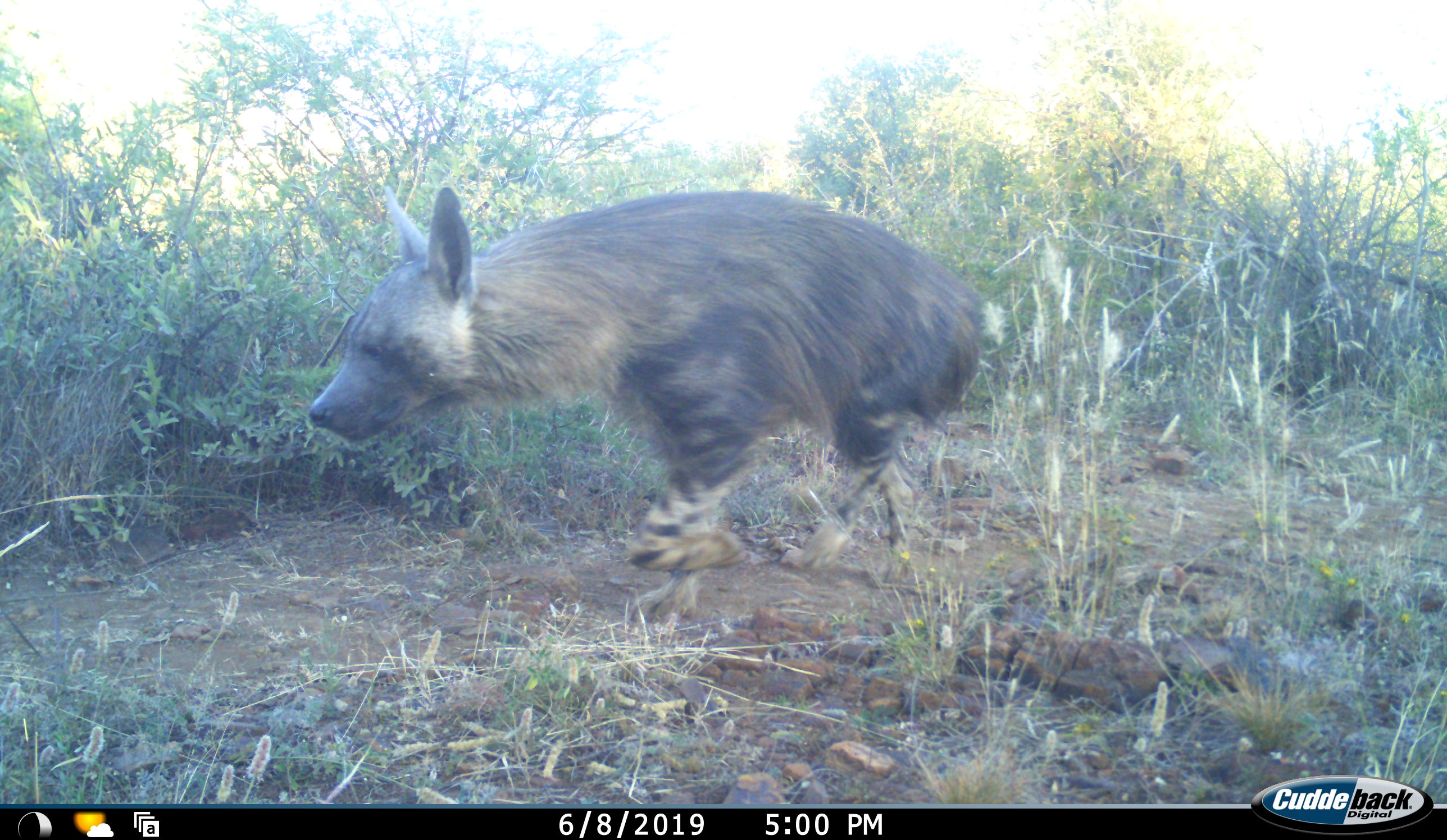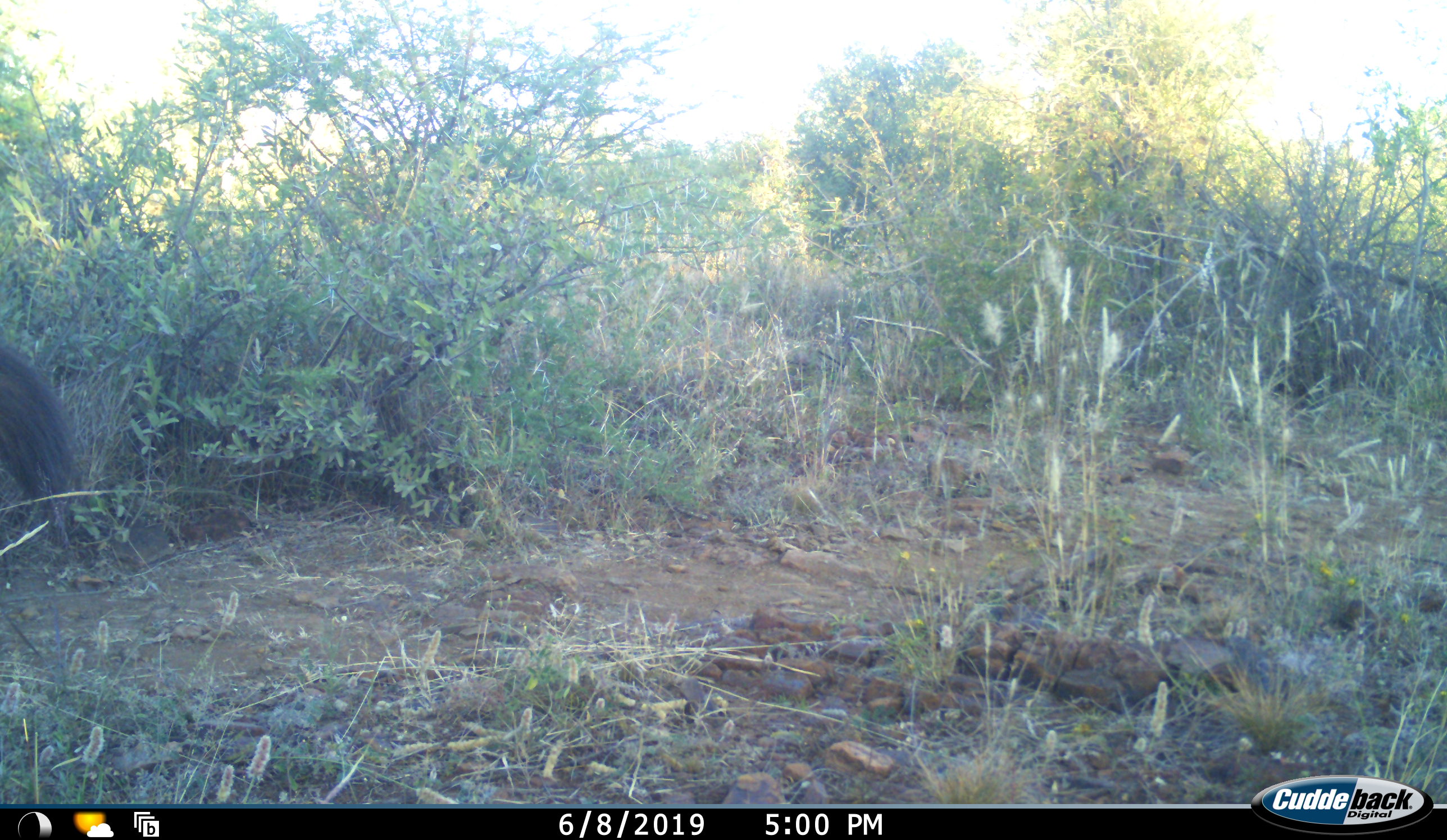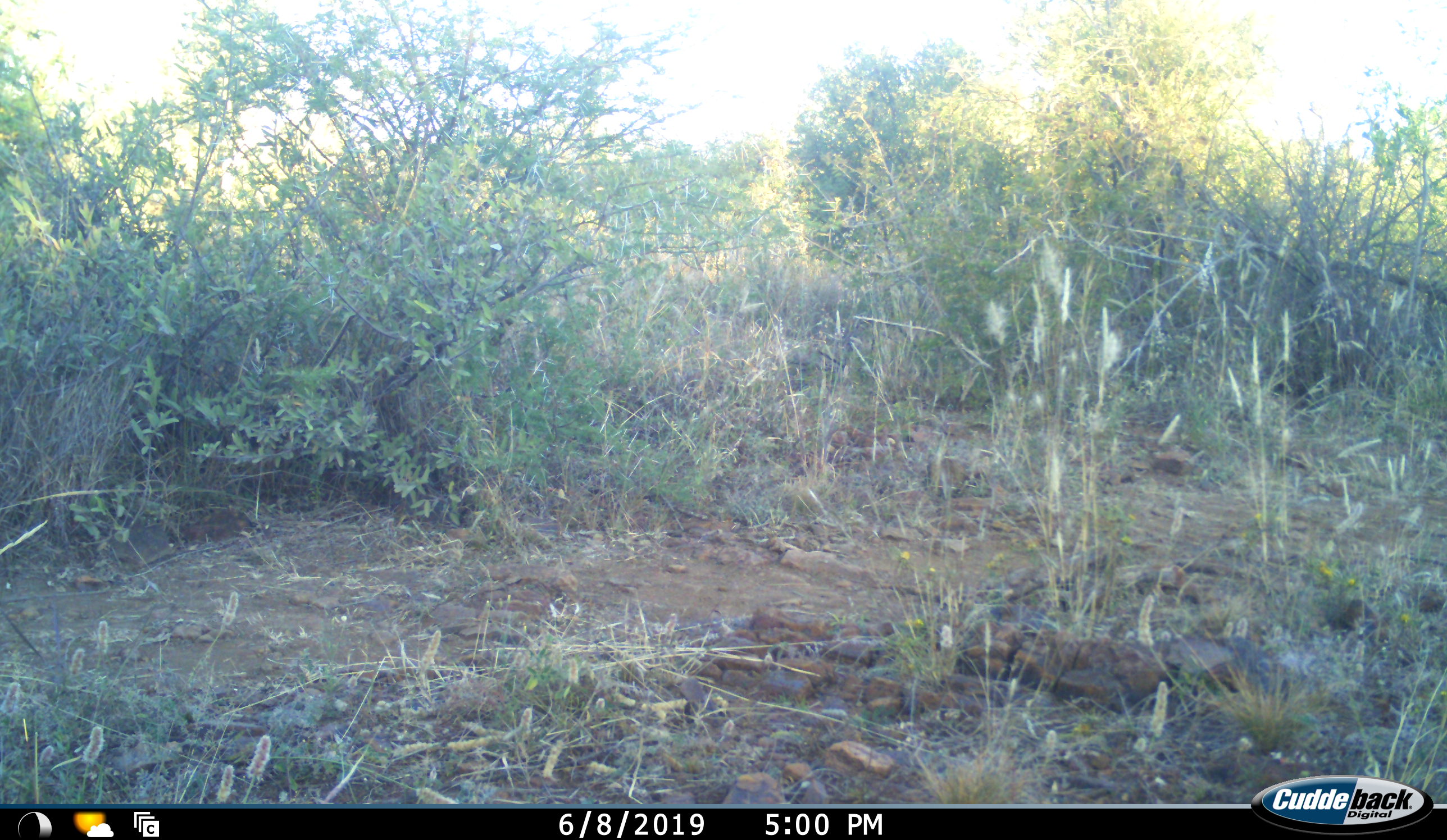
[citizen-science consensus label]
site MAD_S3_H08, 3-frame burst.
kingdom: Animalia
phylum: Chordata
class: Mammalia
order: Carnivora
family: Hyaenidae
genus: Parahyaena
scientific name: Parahyaena brunnea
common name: brown hyena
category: hyenabrown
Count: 1.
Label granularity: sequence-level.